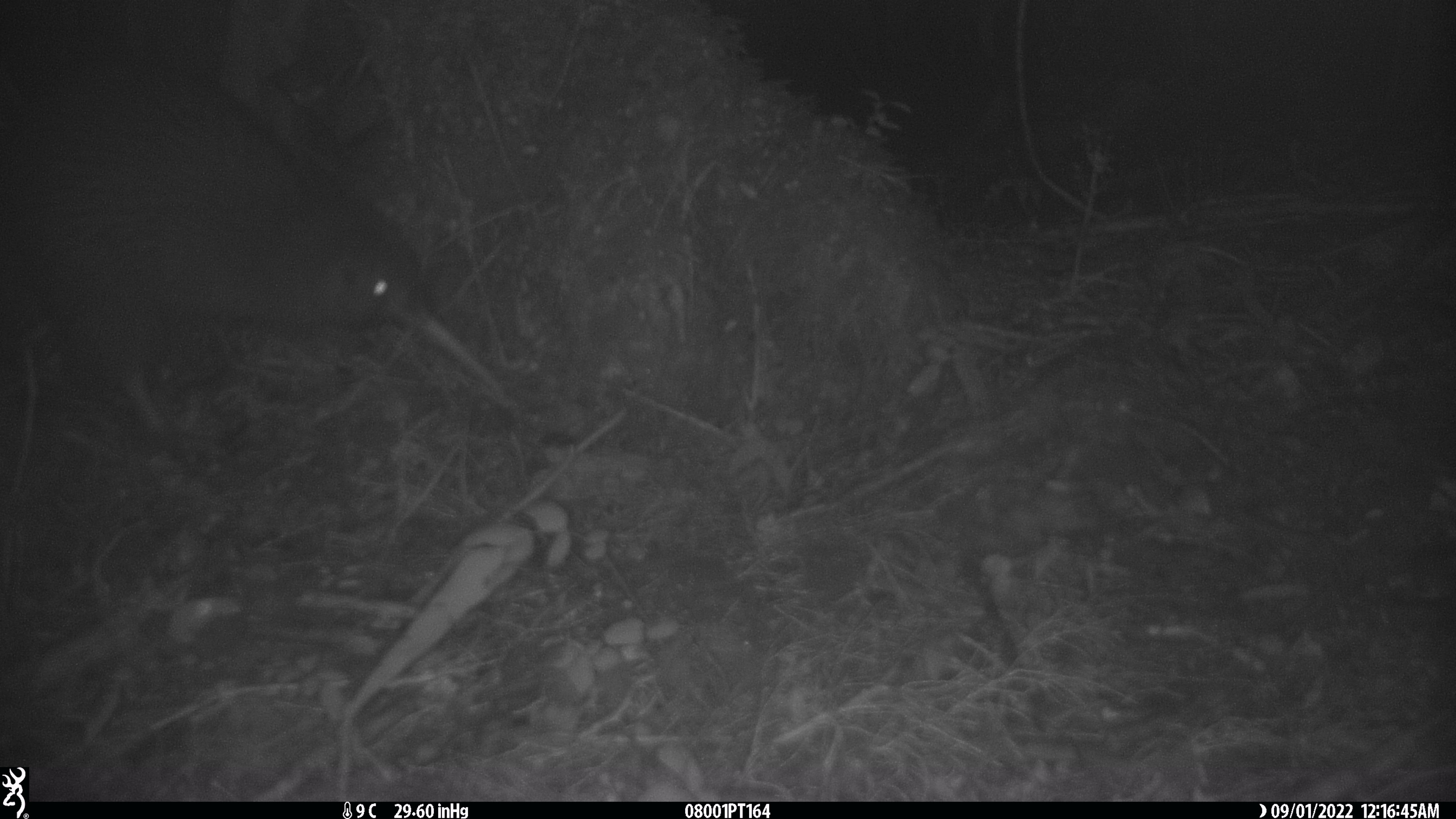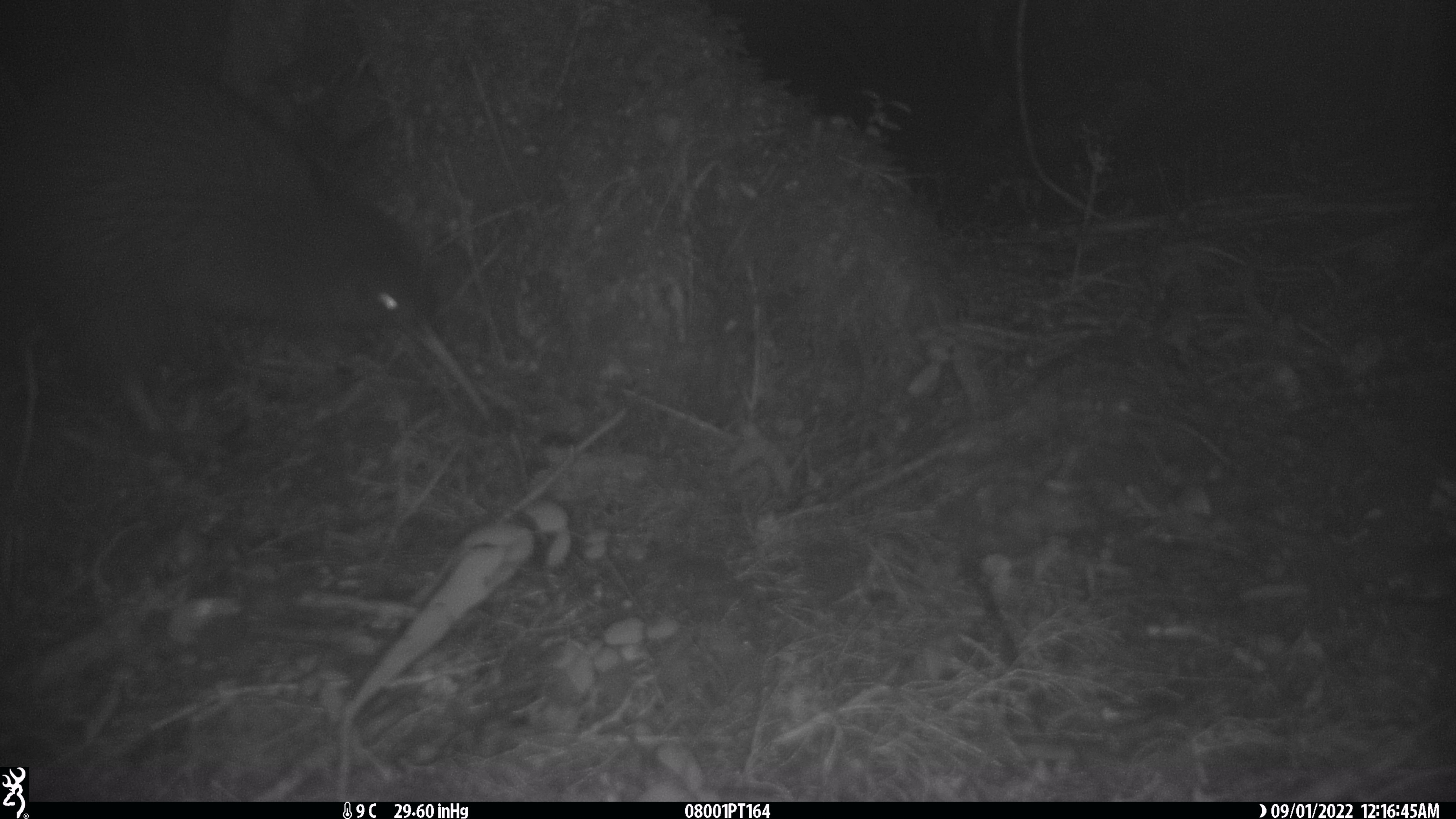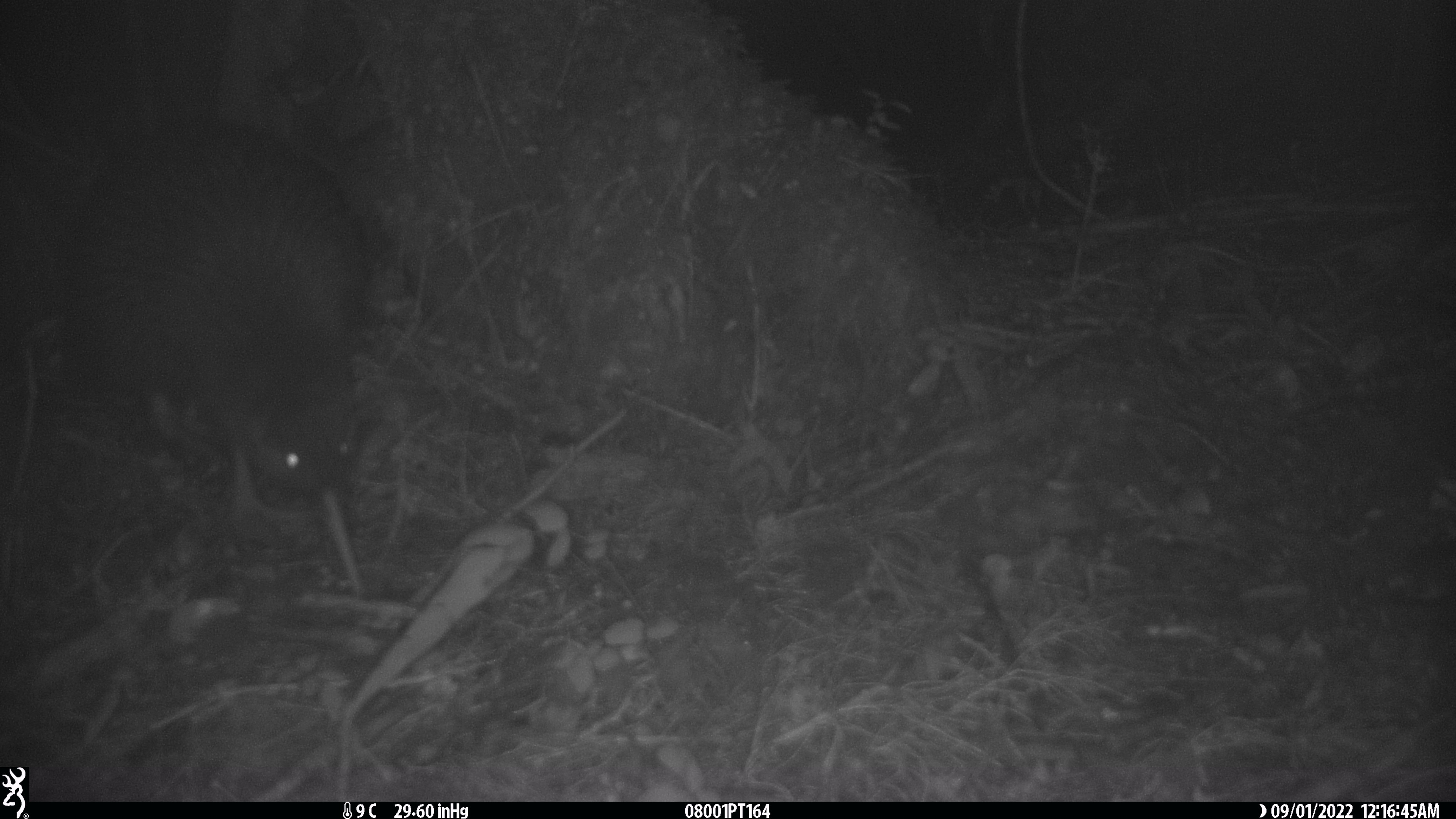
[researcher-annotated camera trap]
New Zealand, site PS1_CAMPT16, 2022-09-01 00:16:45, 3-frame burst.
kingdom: Animalia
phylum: Chordata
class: Aves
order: Apterygiformes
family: Apterygidae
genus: Apteryx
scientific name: Apteryx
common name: kiwi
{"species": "kiwi (Apteryx)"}